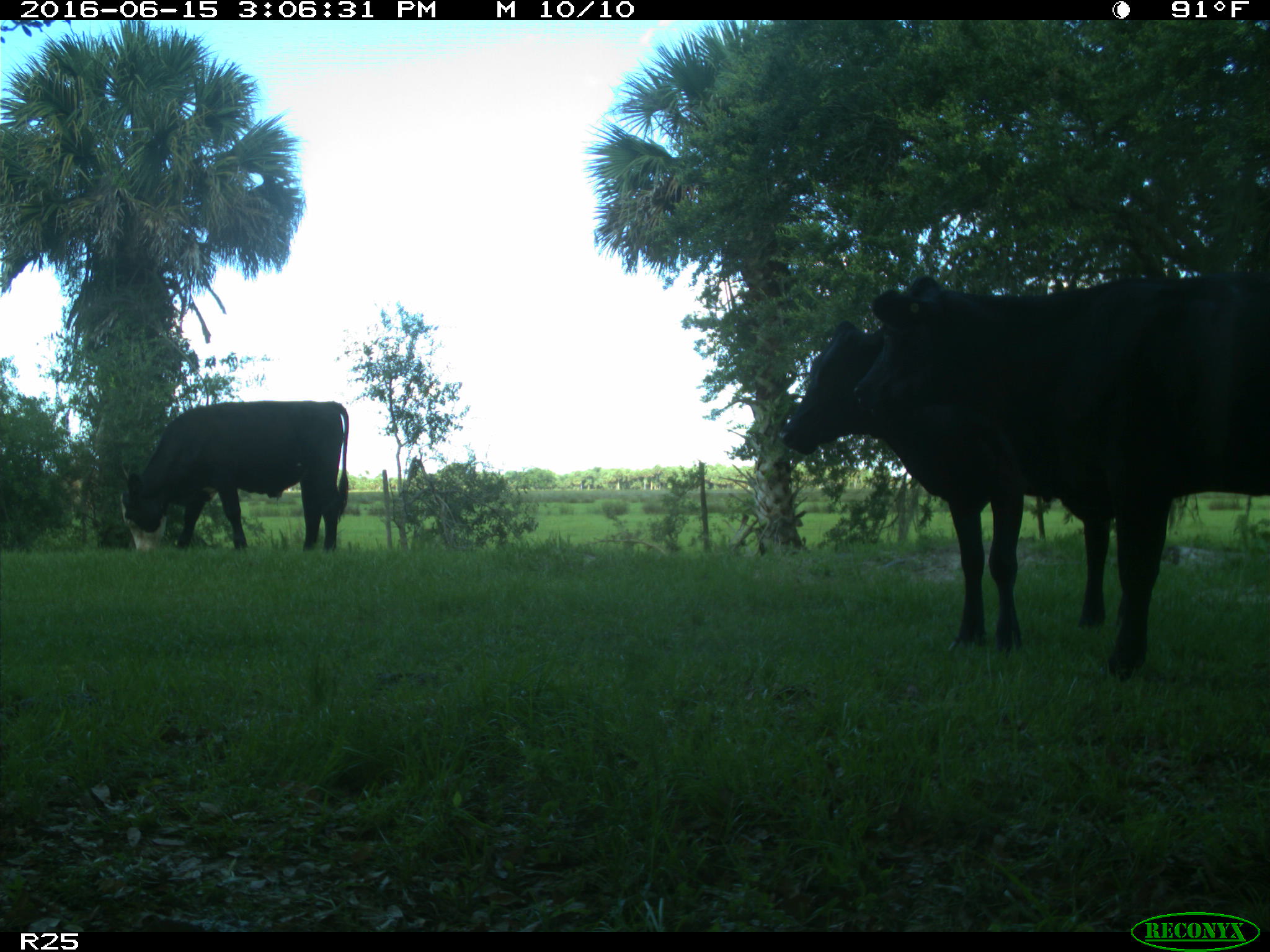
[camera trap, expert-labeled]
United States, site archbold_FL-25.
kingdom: Animalia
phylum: Chordata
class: Mammalia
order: Artiodactyla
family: Bovidae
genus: Bos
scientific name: Bos taurus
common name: domestic cow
Bos taurus (domestic cow).